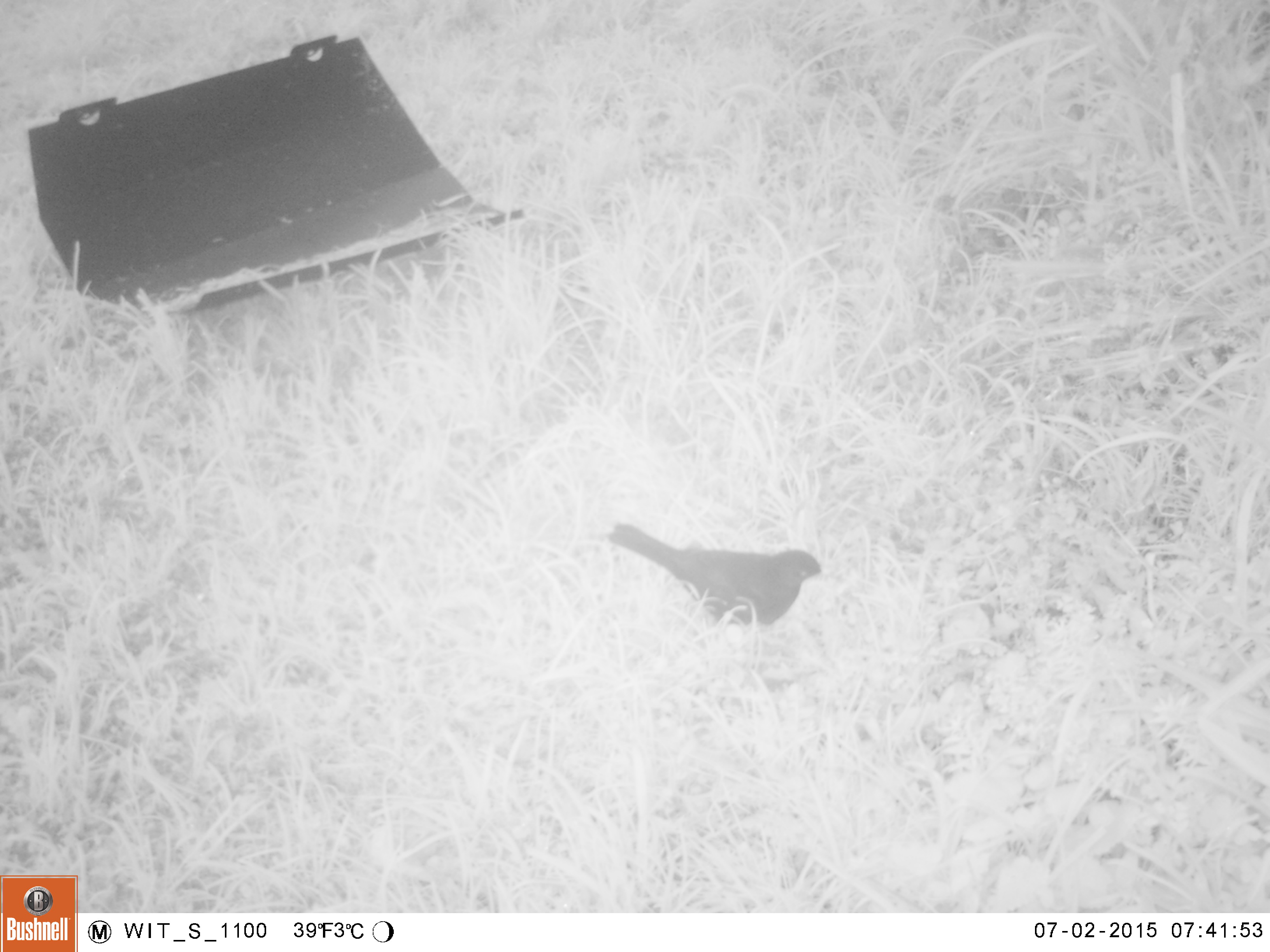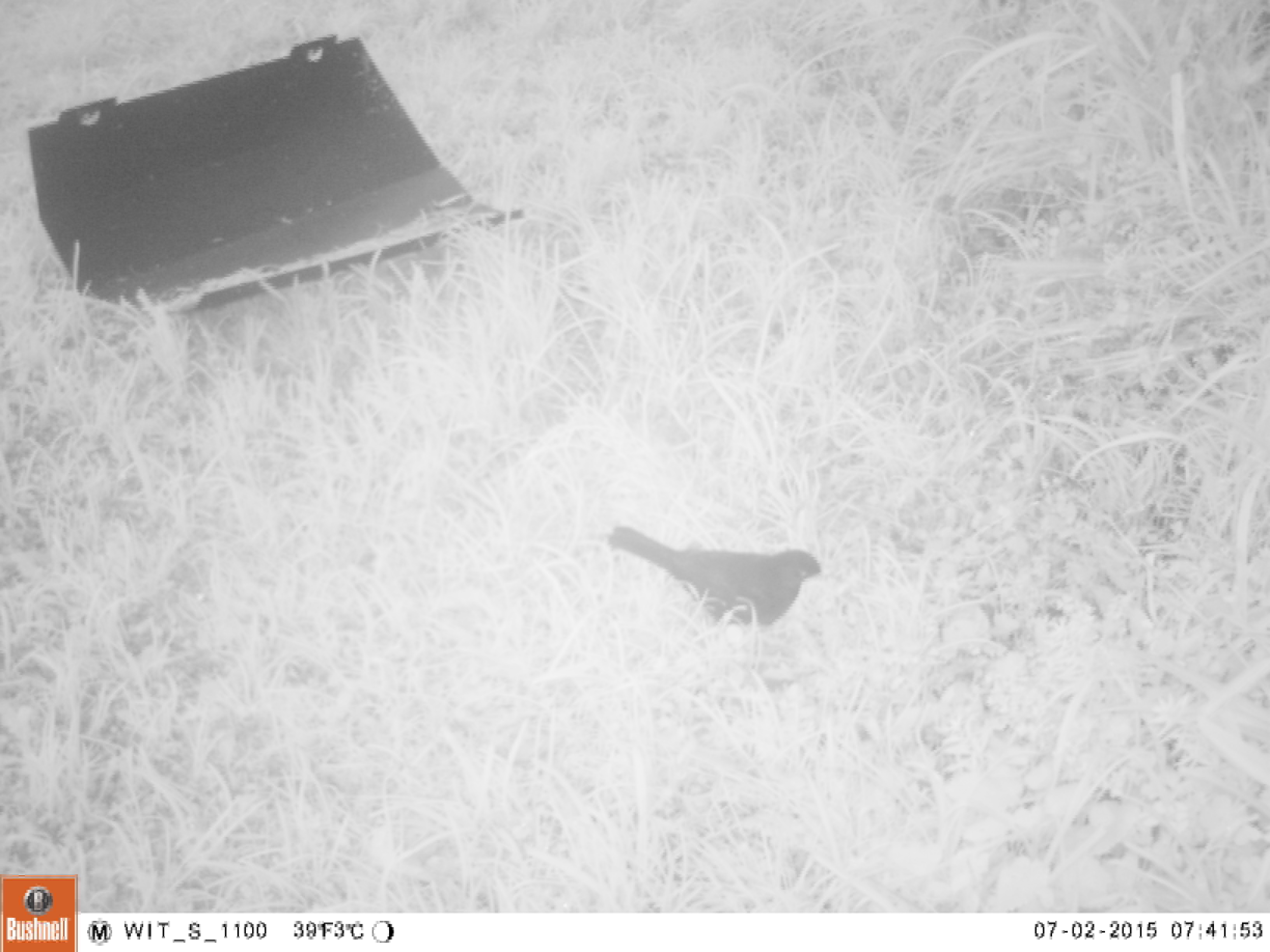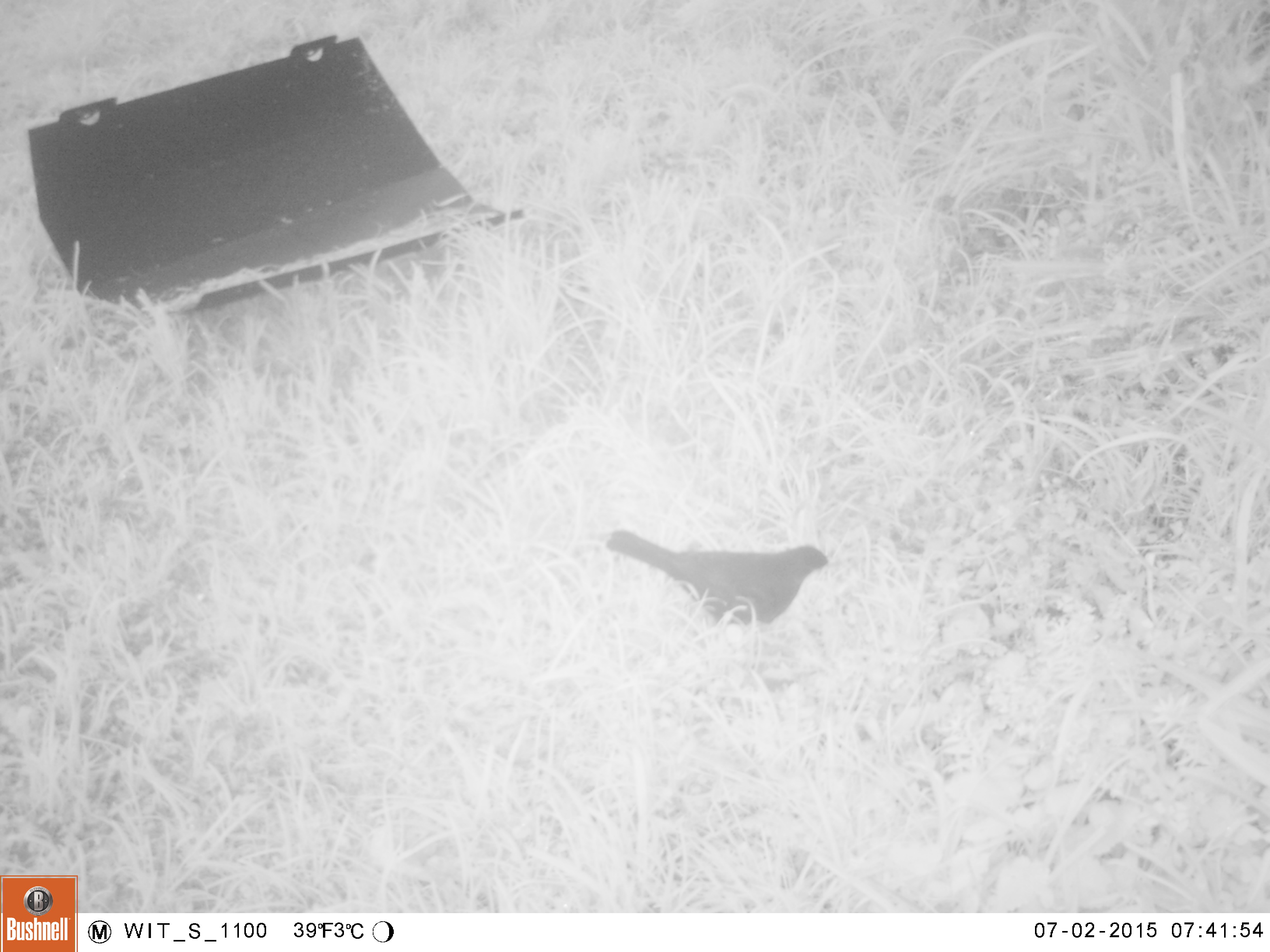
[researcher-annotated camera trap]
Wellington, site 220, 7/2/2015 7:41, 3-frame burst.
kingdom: Animalia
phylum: Chordata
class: Aves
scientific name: Aves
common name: bird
Bird (Aves).